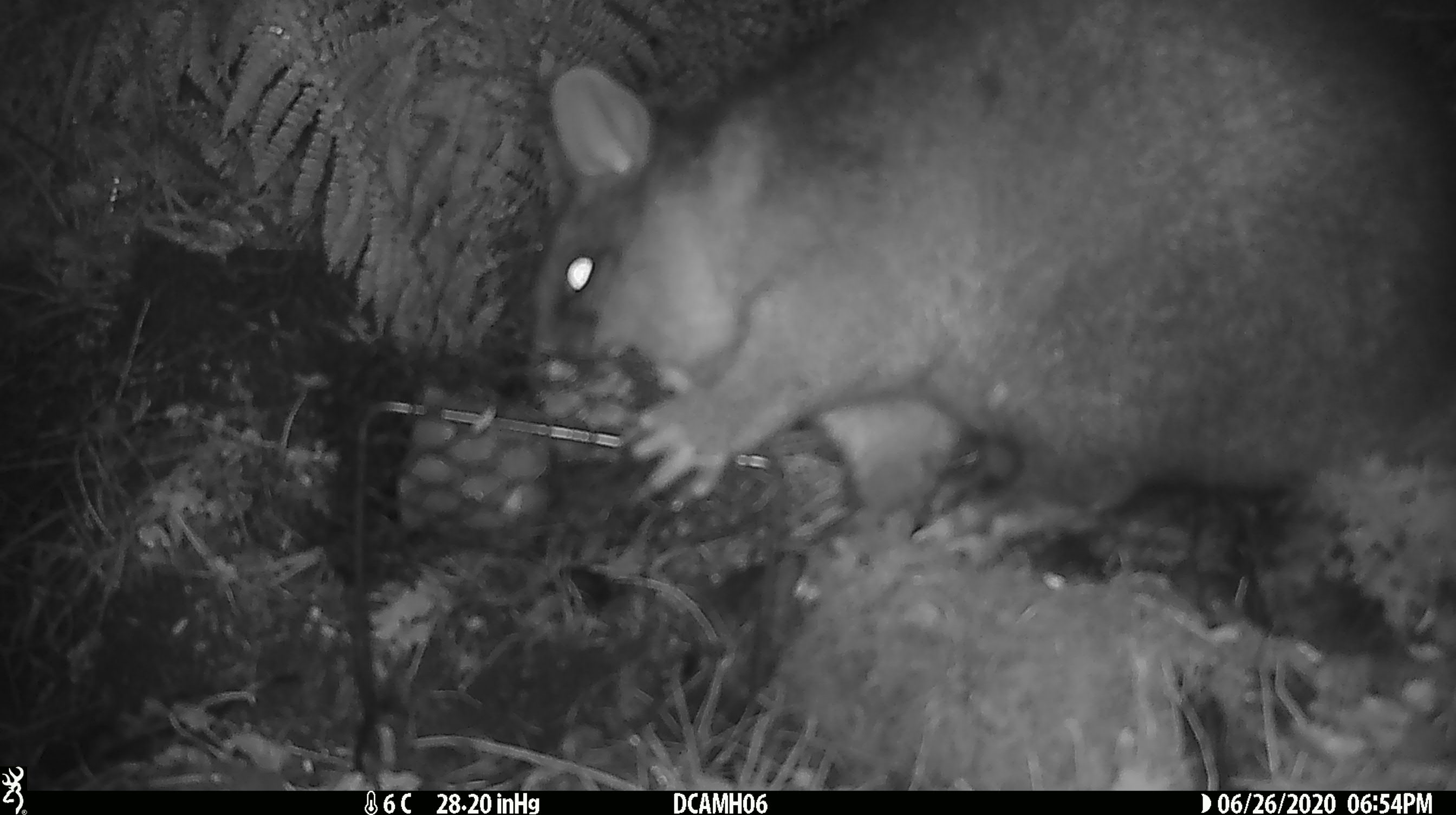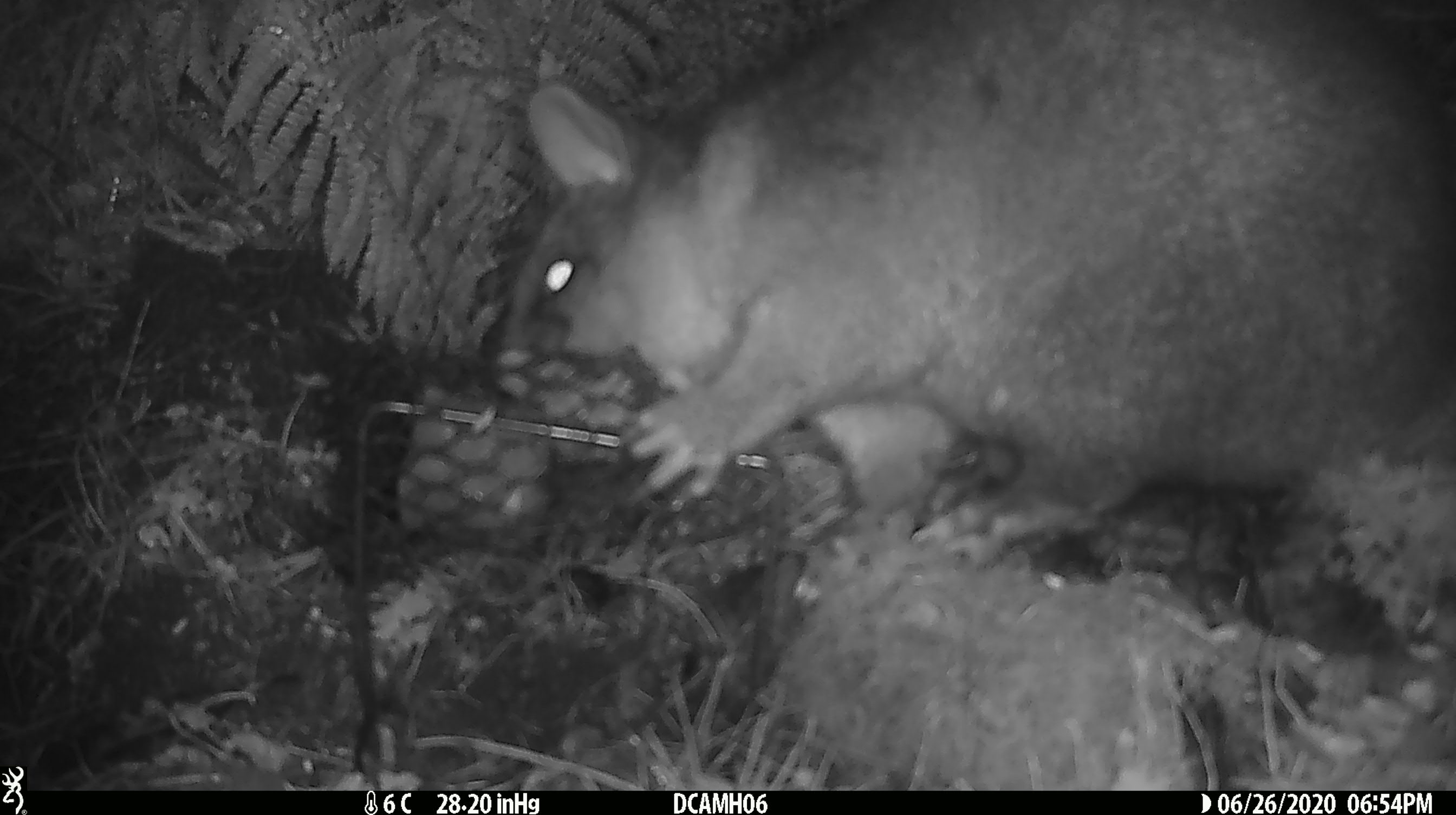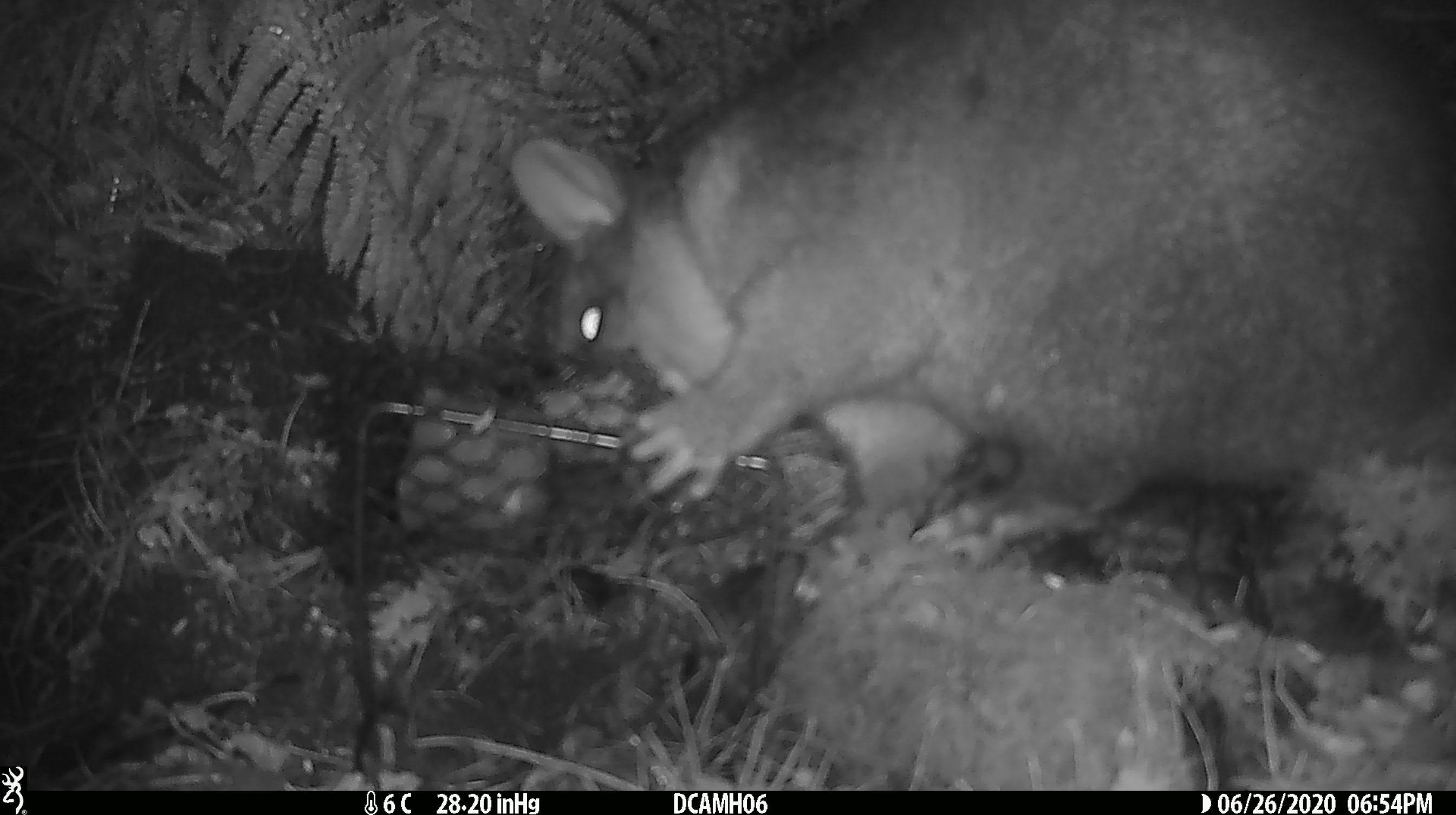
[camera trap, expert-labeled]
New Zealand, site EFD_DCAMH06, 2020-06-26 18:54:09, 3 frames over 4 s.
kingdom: Animalia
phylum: Chordata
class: Mammalia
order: Diprotodontia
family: Phalangeridae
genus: Trichosurus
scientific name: Trichosurus vulpecula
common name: common brushtail possum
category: possum